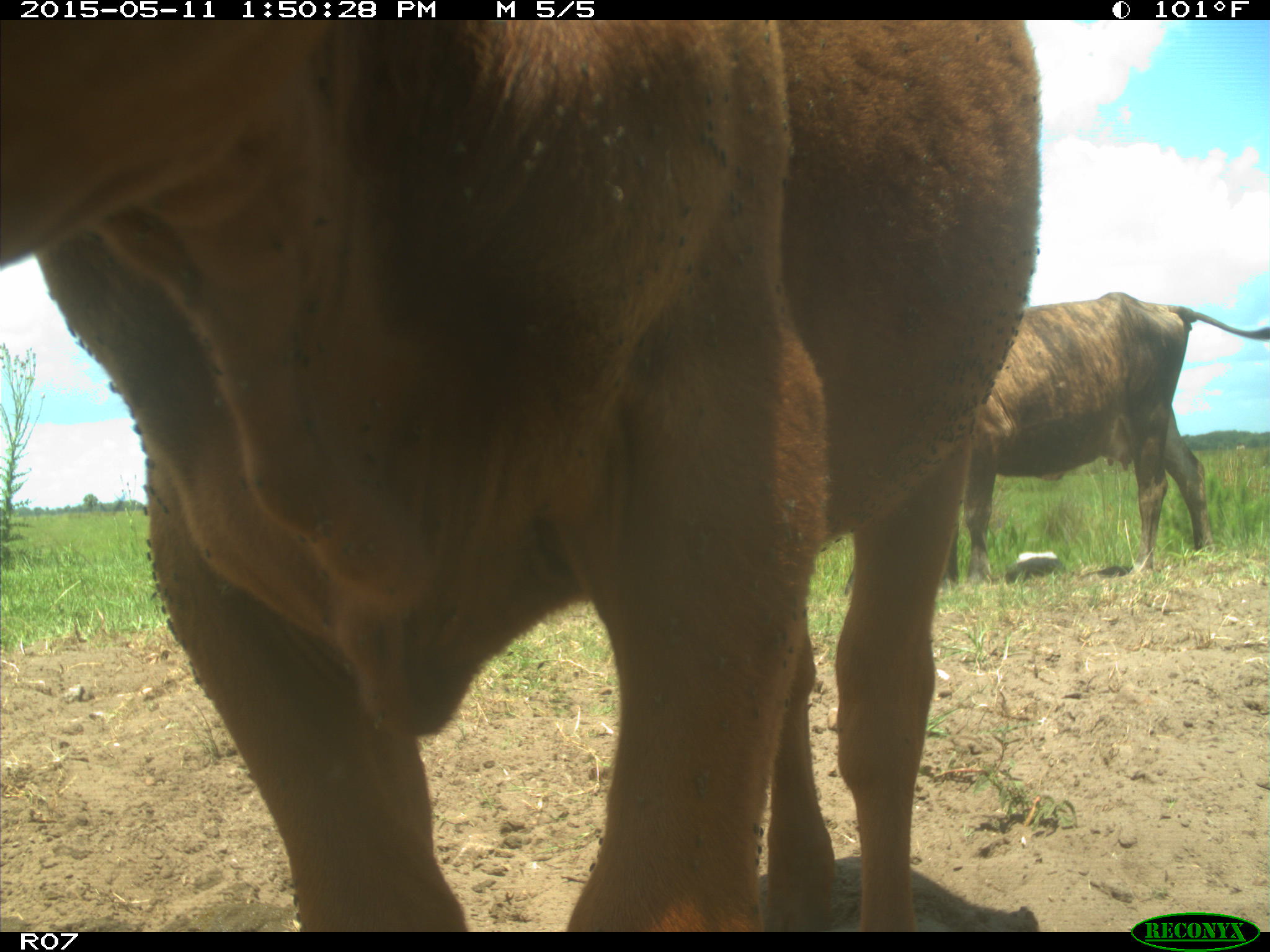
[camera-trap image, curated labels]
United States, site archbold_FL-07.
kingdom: Animalia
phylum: Chordata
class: Mammalia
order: Artiodactyla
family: Bovidae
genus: Bos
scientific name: Bos taurus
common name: domestic cow